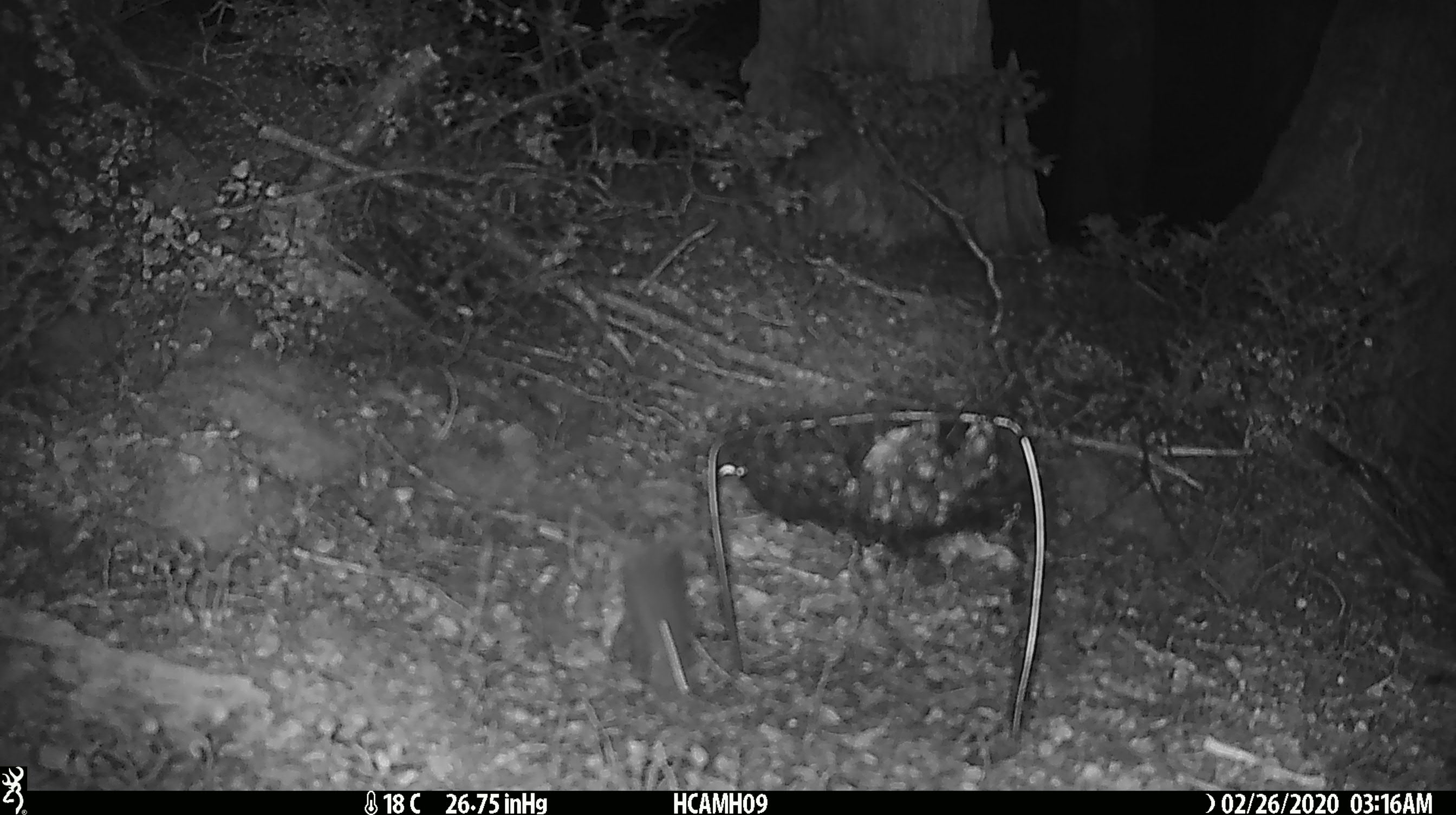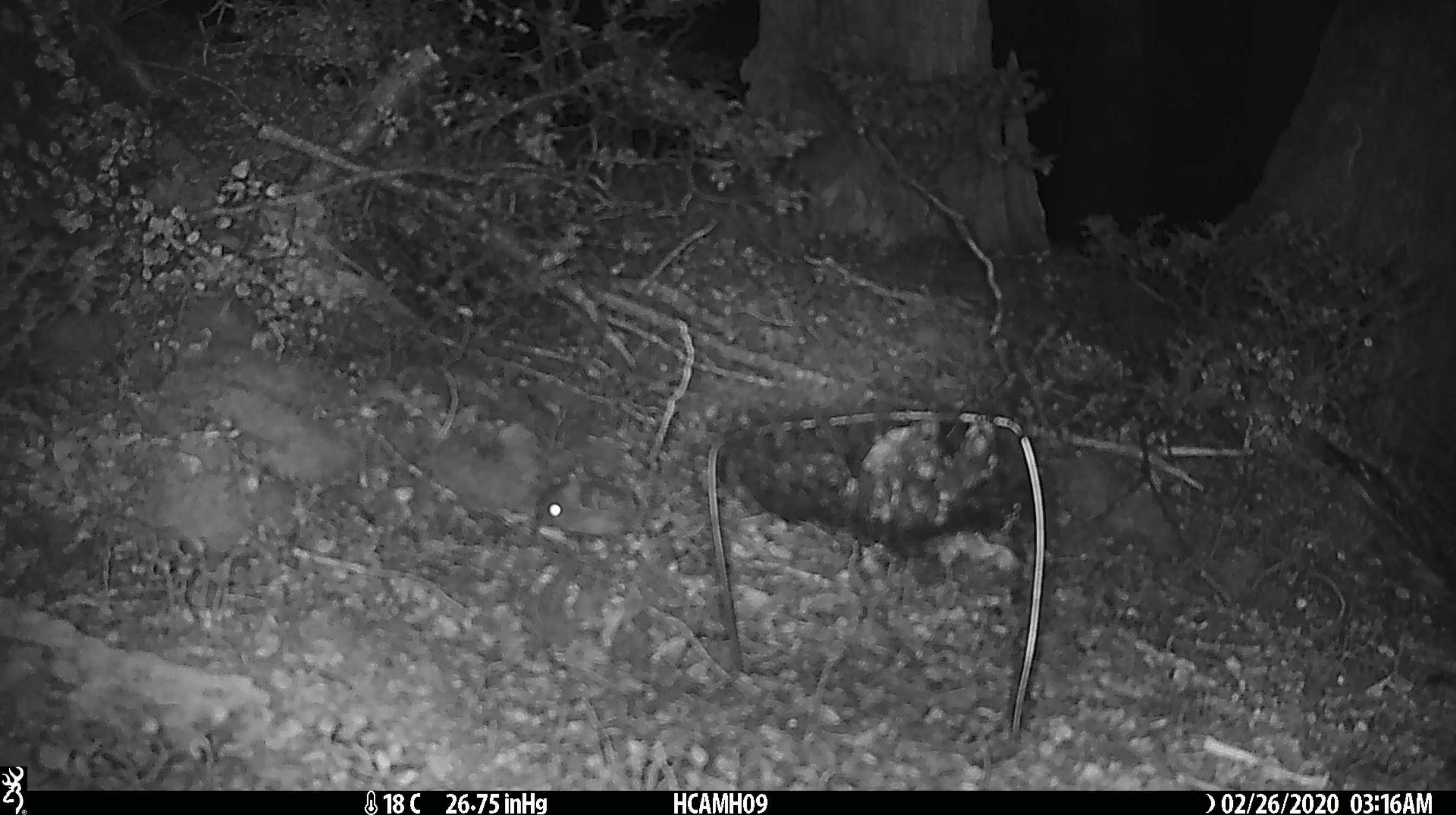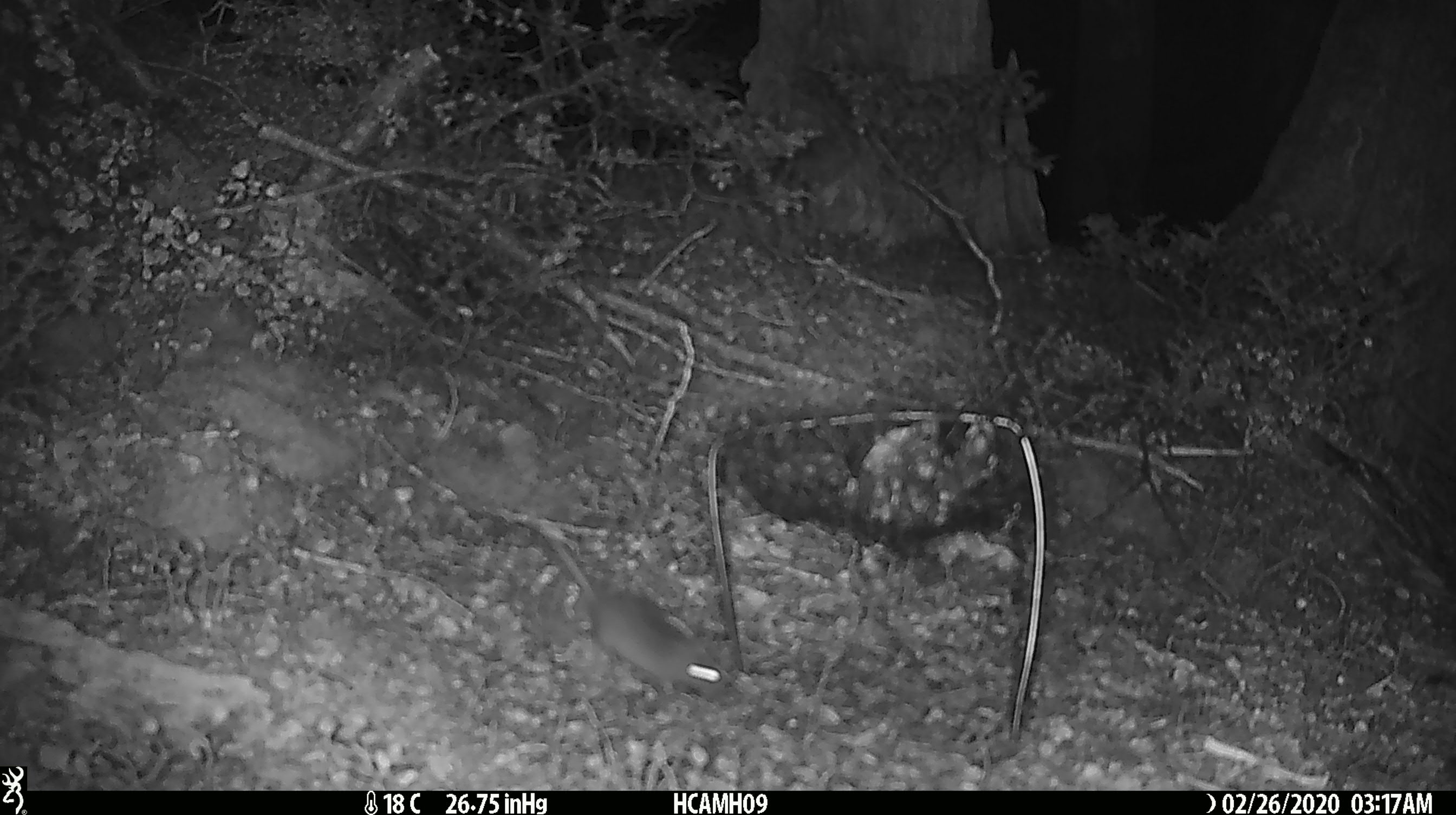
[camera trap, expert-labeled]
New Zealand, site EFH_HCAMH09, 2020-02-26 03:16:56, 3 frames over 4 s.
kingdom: Animalia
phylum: Chordata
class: Mammalia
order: Rodentia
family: Muridae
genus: Mus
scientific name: Mus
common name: mouse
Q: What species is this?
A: Mouse (Mus).